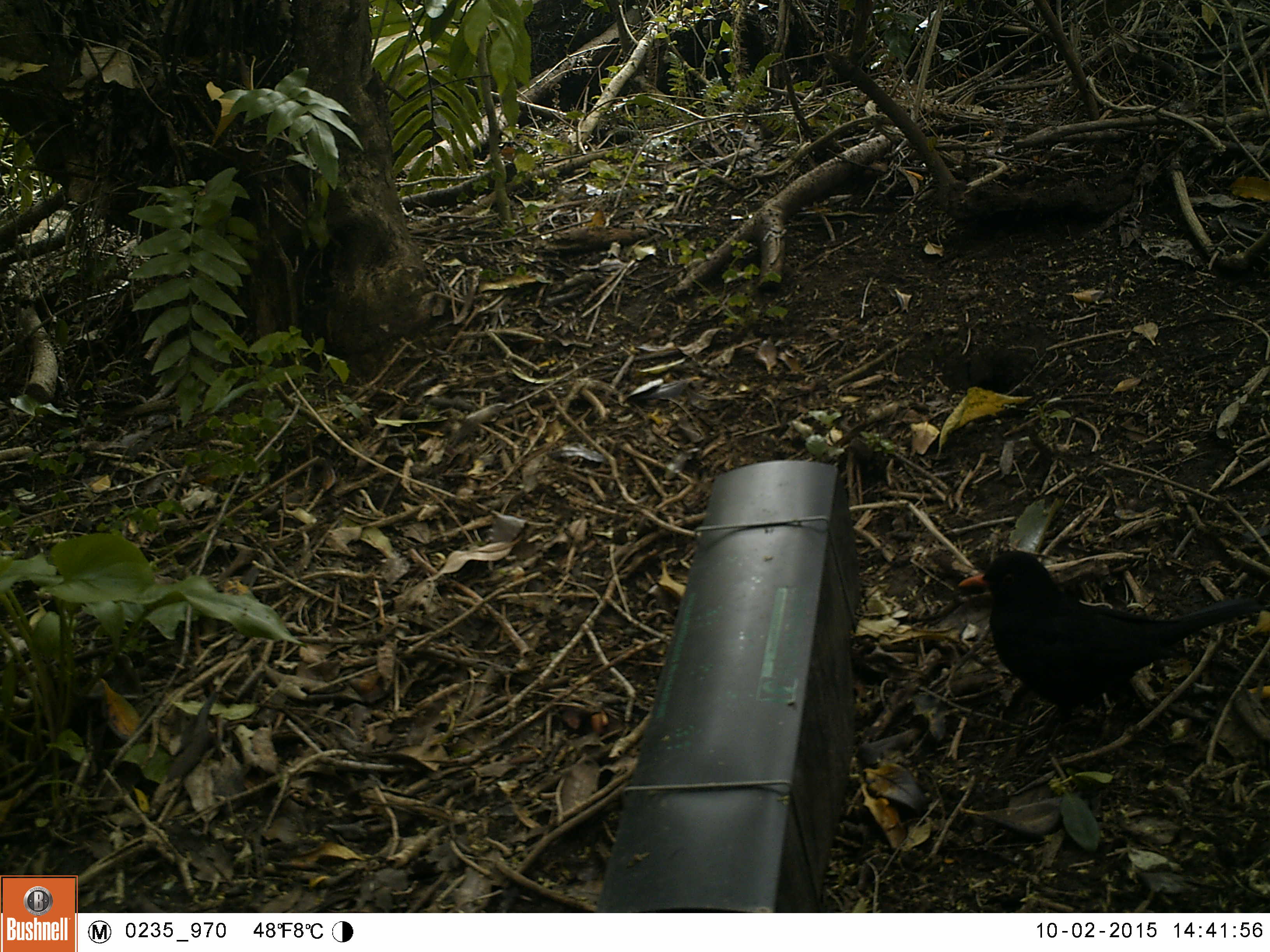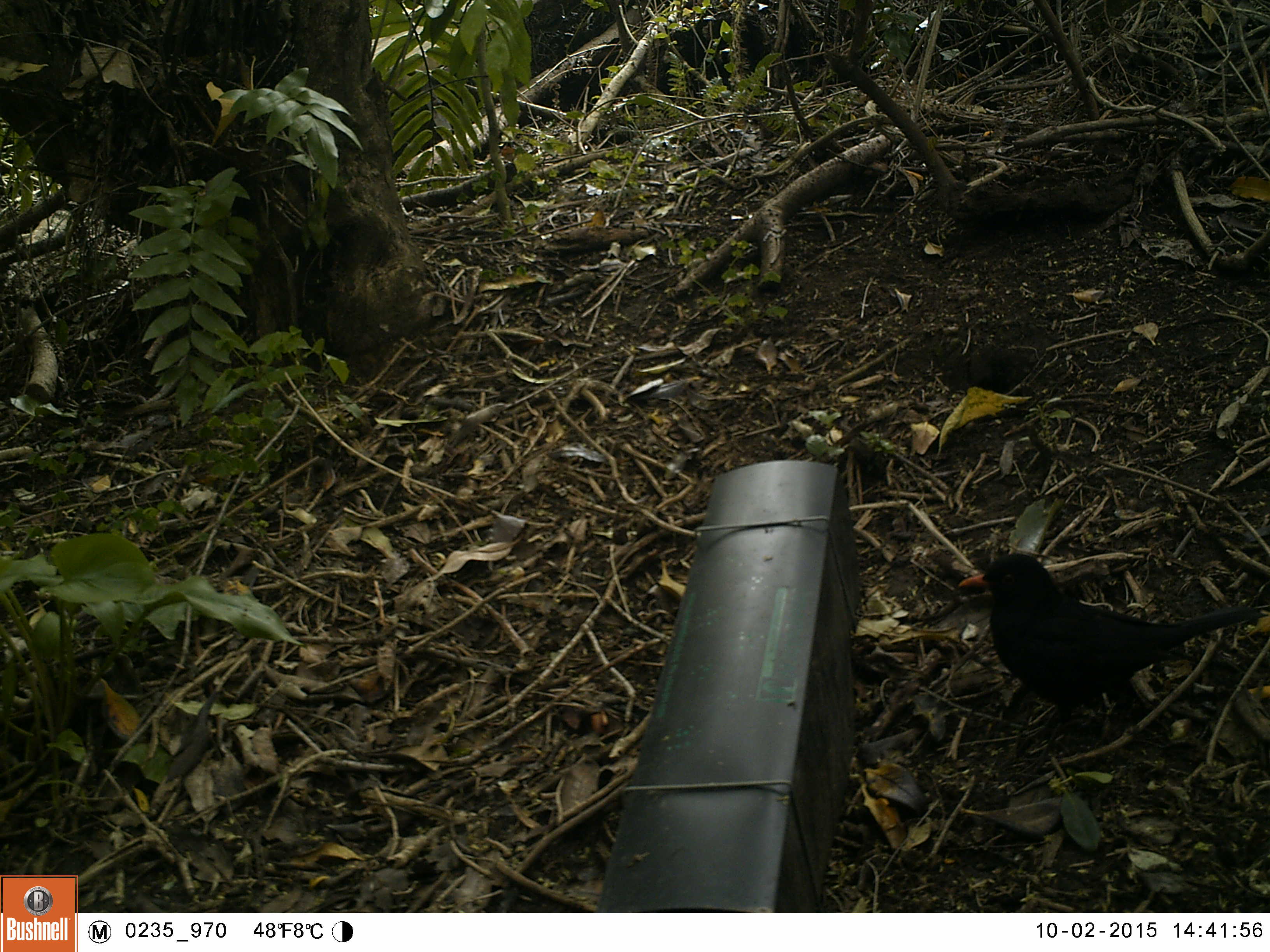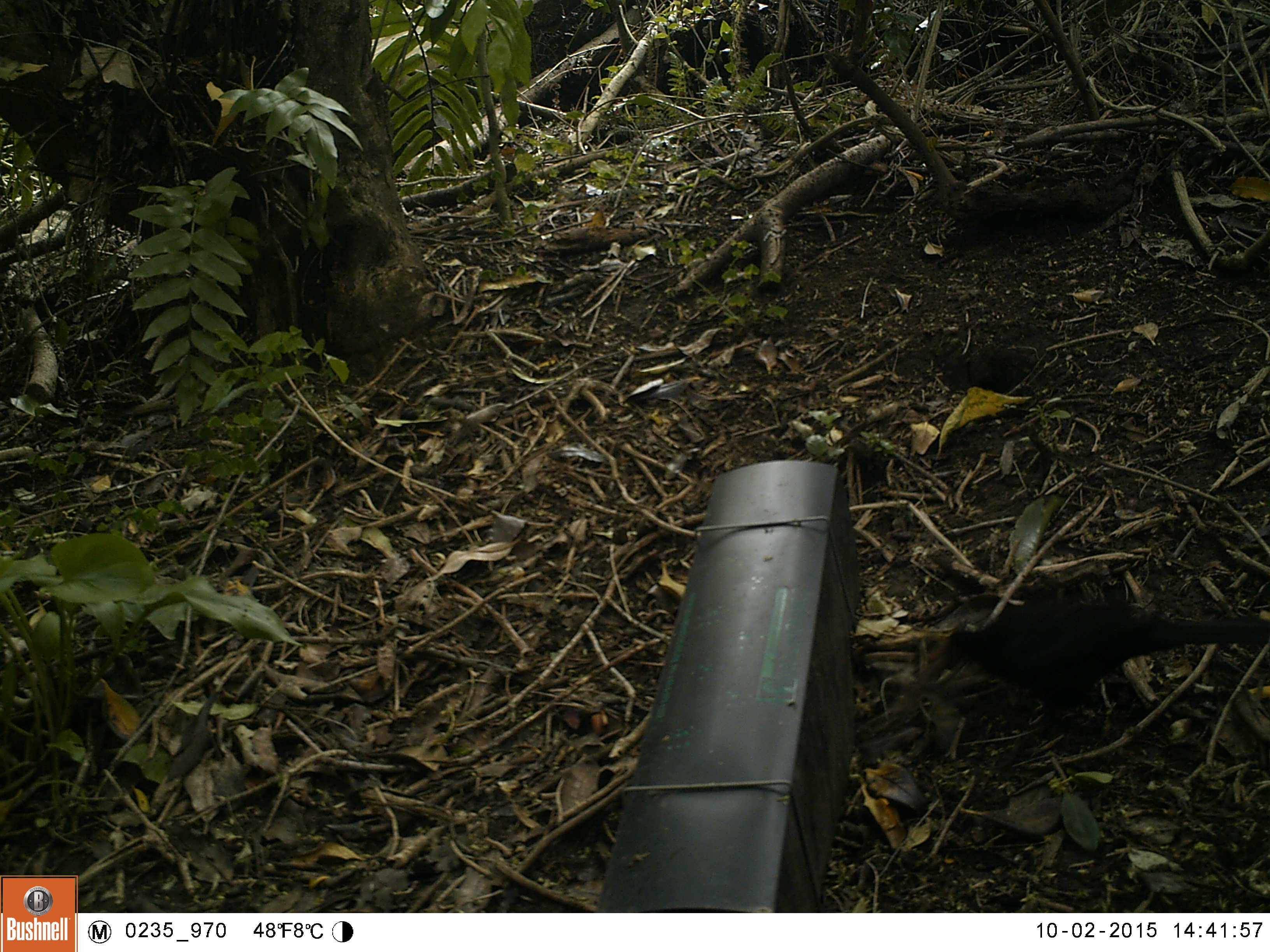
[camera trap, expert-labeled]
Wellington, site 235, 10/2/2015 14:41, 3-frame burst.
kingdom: Animalia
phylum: Chordata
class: Aves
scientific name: Aves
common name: bird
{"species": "bird (Aves)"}